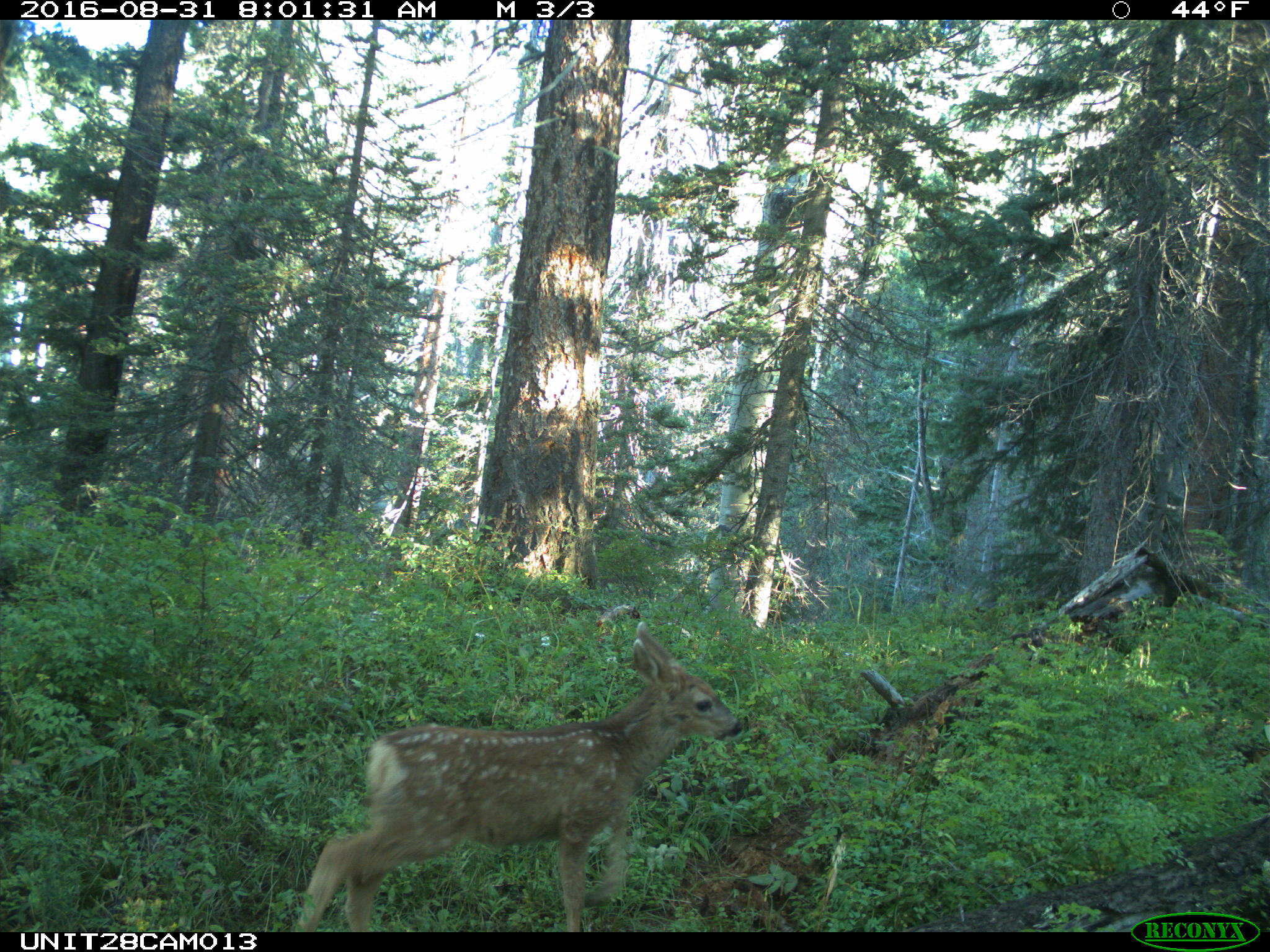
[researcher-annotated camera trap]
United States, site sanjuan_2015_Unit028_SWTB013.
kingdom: Animalia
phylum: Chordata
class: Mammalia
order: Artiodactyla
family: Cervidae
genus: Odocoileus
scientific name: Odocoileus hemionus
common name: mule deer